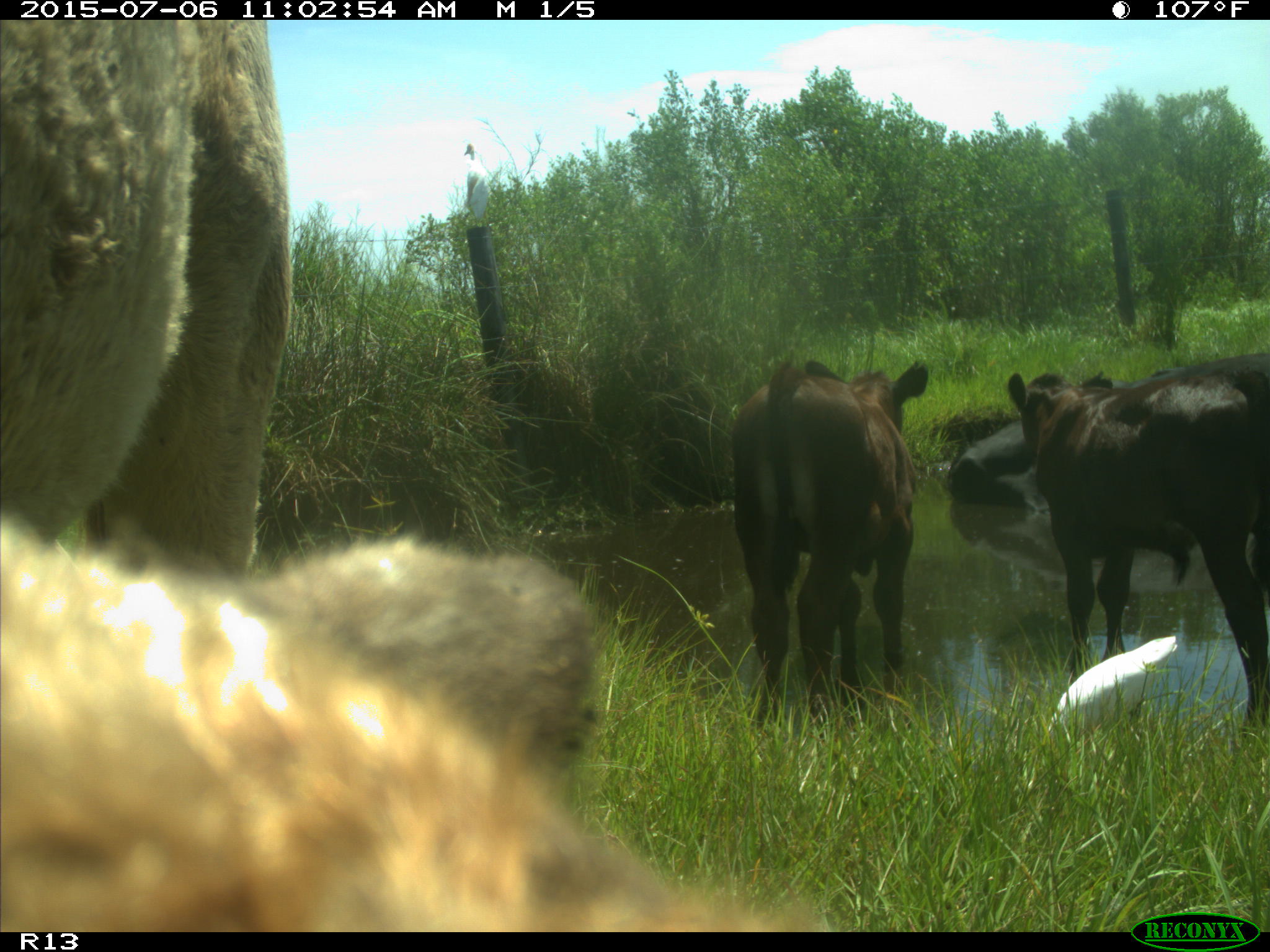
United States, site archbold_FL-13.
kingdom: Animalia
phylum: Chordata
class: Mammalia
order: Artiodactyla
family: Bovidae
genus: Bos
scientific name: Bos taurus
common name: domestic cow